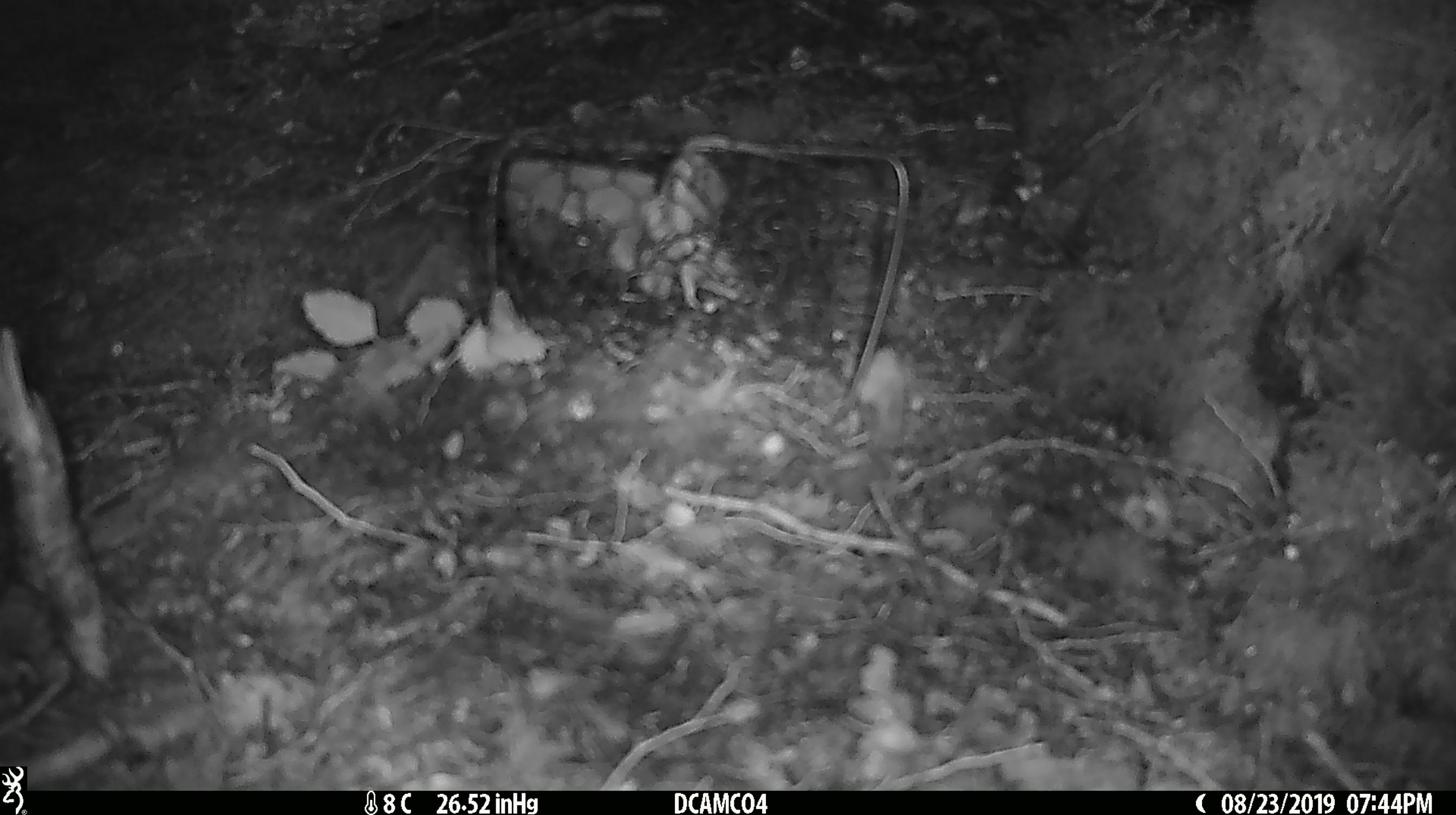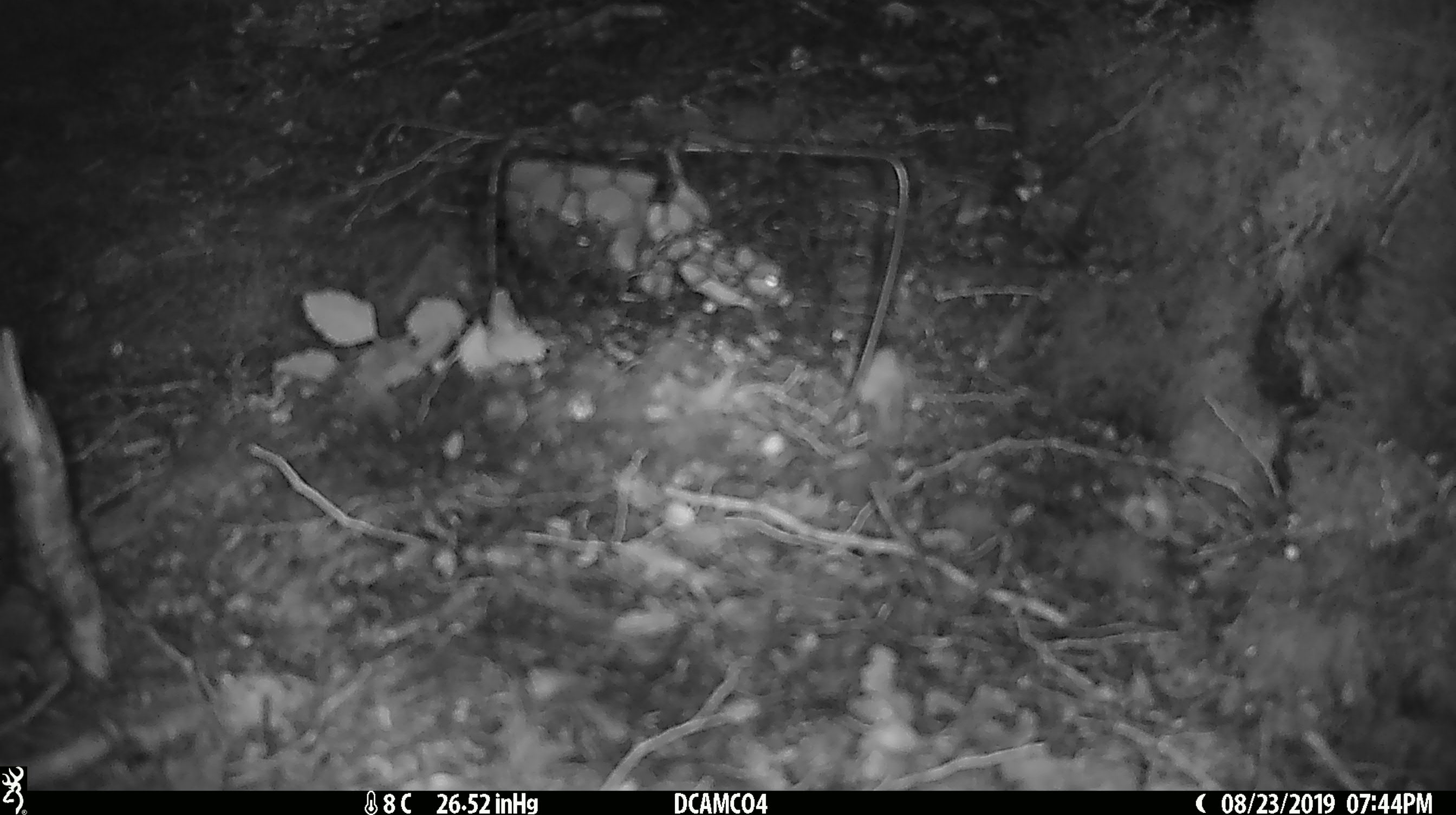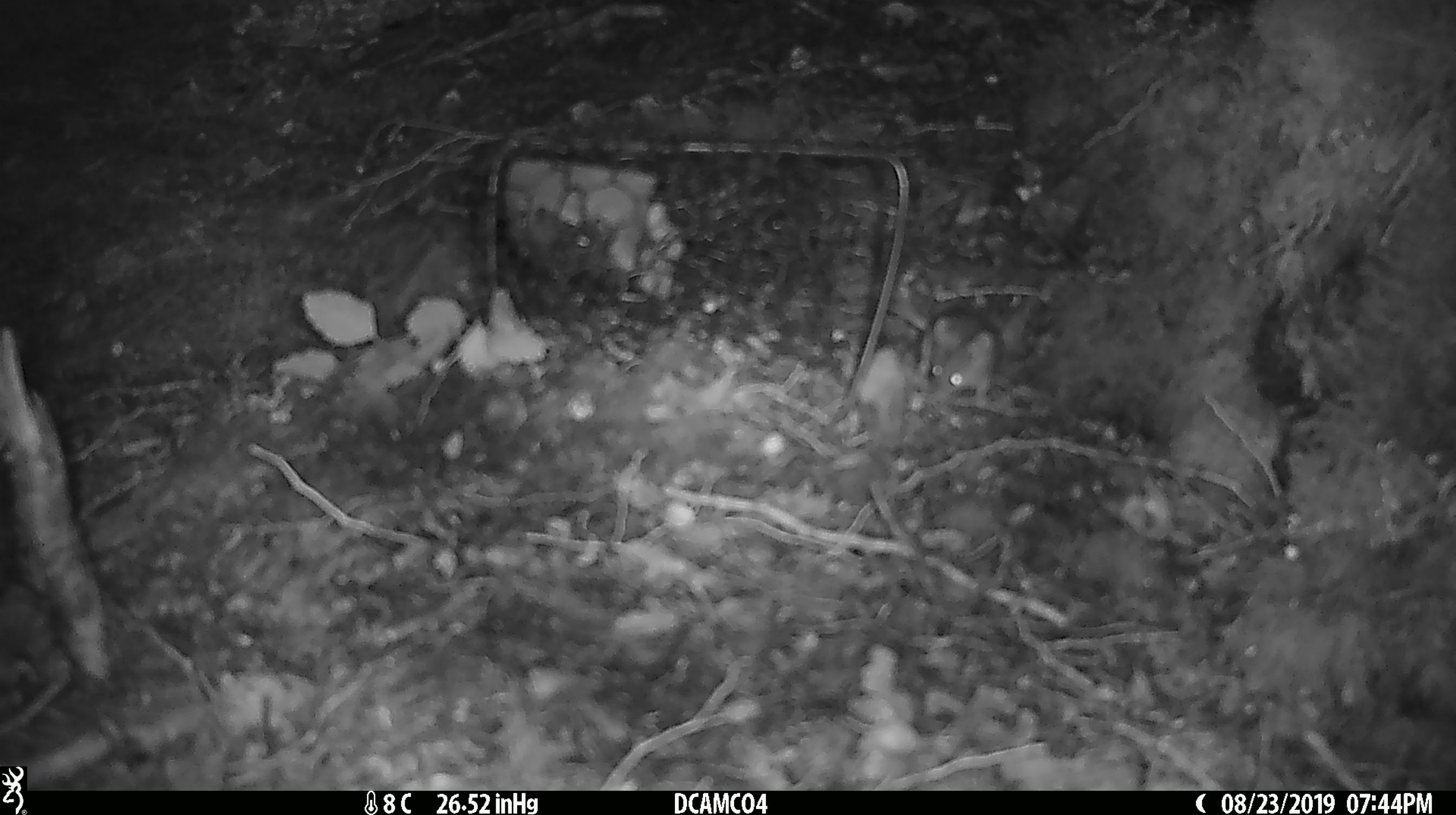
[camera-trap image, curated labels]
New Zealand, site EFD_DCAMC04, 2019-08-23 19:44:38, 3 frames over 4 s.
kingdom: Animalia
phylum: Chordata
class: Mammalia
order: Rodentia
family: Muridae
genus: Mus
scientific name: Mus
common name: mouse